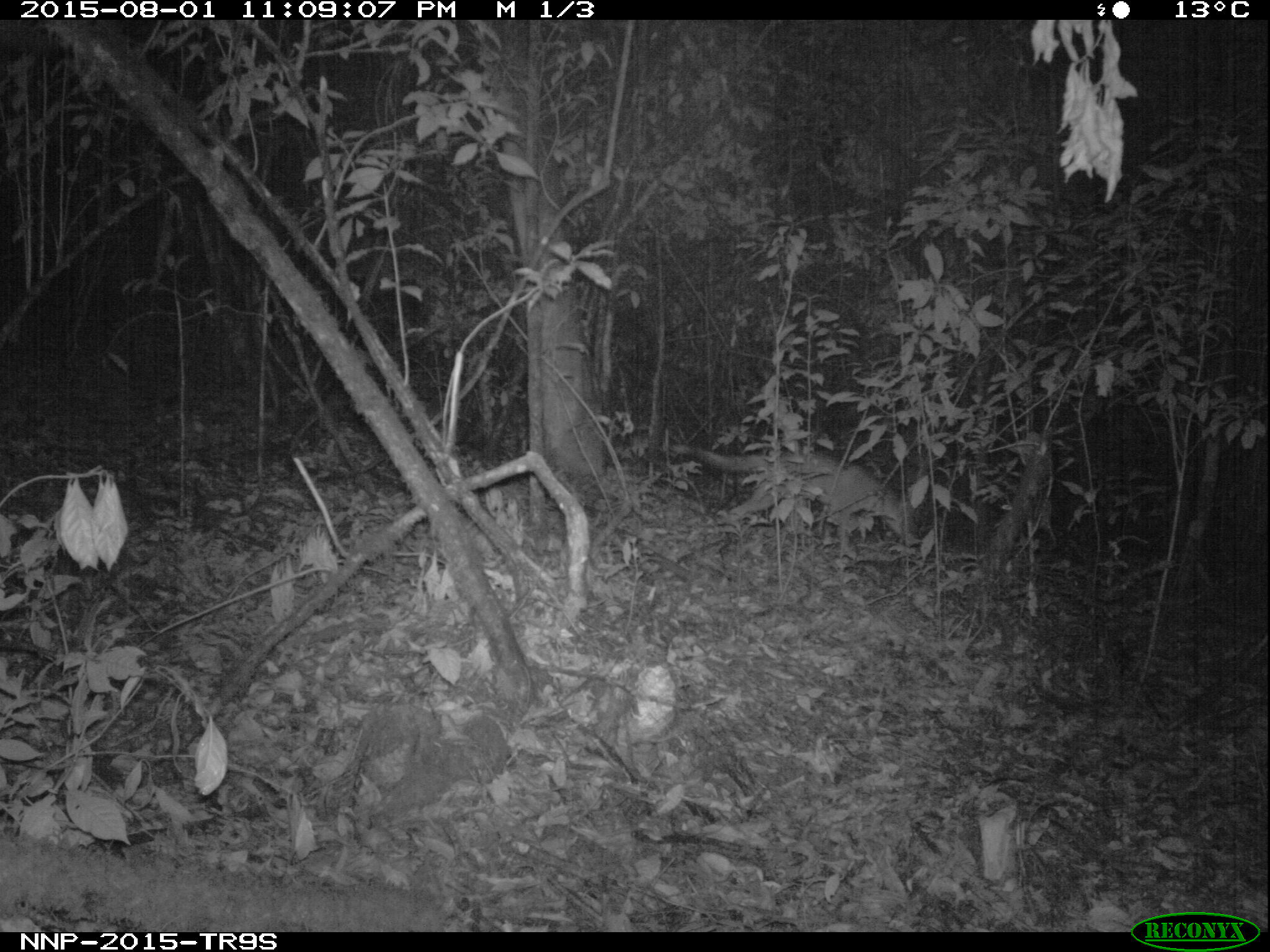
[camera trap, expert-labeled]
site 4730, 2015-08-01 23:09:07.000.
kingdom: Animalia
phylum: Chordata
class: Mammalia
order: Carnivora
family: Canidae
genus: Lupulella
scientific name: Lupulella adusta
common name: side-striped jackal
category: canis adustus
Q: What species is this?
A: Canis adustus (side-striped jackal) (Lupulella adusta).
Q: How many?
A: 1.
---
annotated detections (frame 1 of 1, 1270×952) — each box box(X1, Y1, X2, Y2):
canis adustus: box(669, 444, 922, 560)